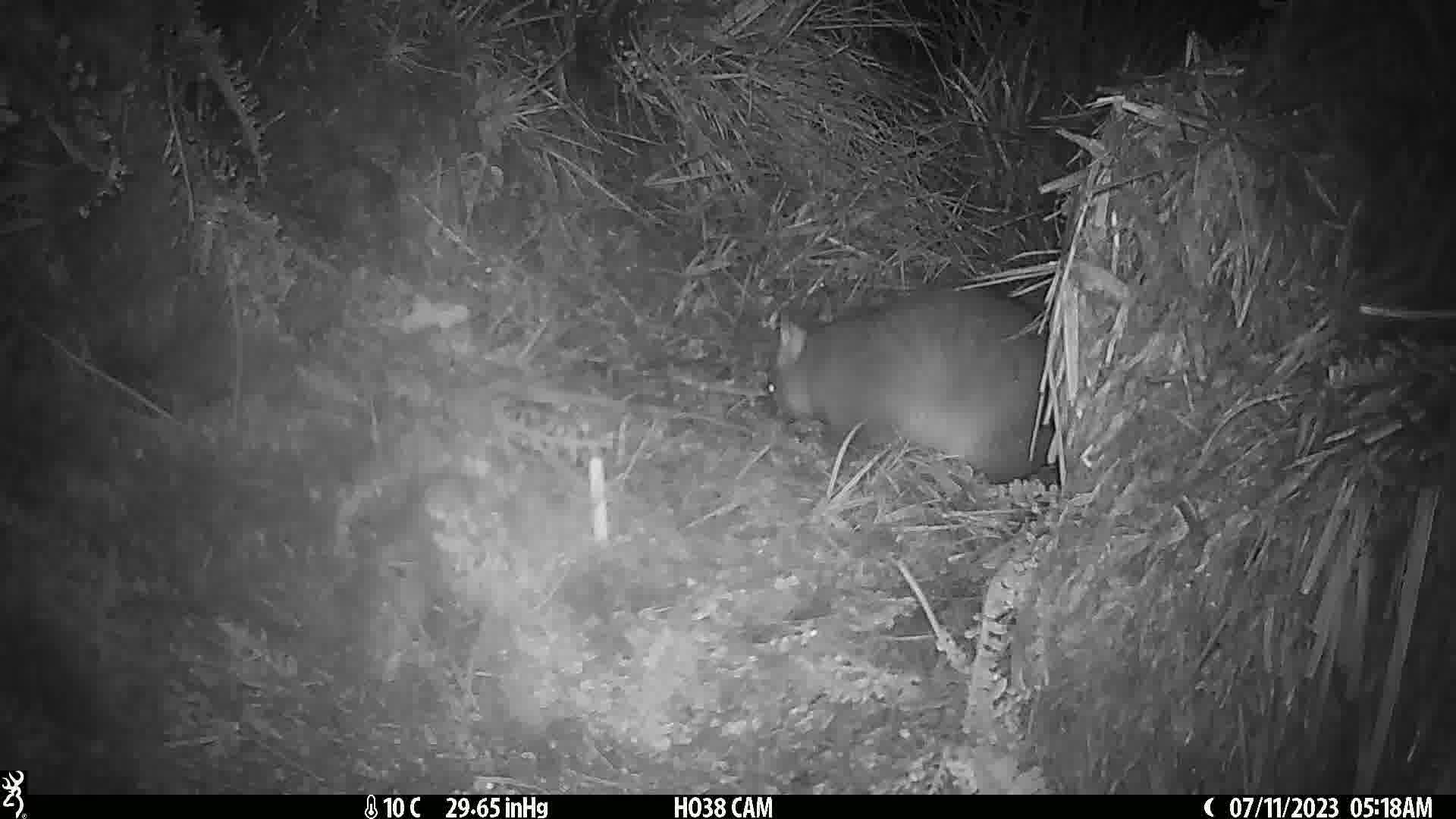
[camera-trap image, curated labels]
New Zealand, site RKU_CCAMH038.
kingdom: Animalia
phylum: Chordata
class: Mammalia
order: Diprotodontia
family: Phalangeridae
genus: Trichosurus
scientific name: Trichosurus vulpecula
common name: common brushtail possum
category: possum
Possum (common brushtail possum) (Trichosurus vulpecula).